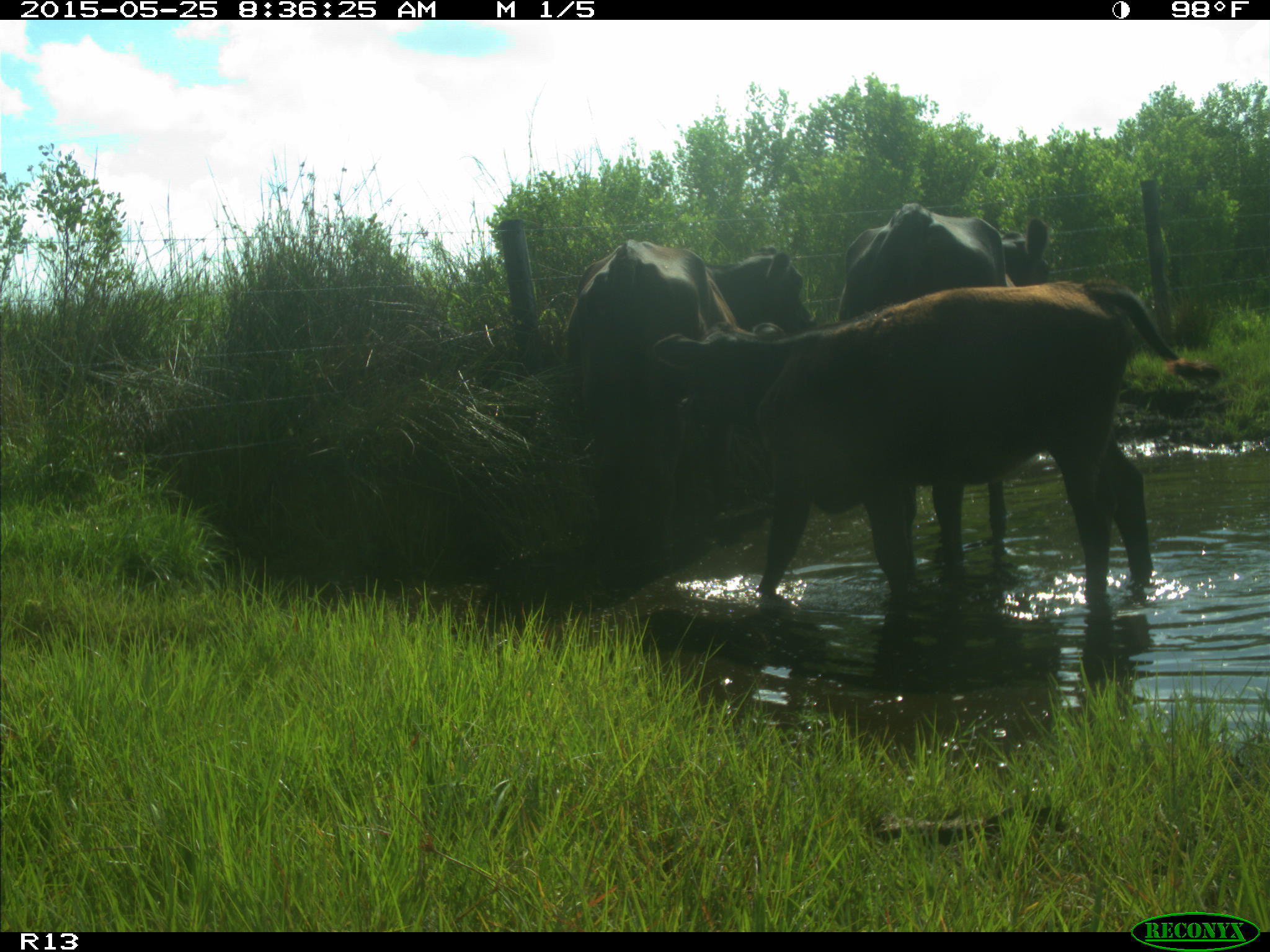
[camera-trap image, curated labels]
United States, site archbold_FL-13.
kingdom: Animalia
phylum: Chordata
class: Mammalia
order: Artiodactyla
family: Bovidae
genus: Bos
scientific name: Bos taurus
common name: domestic cow